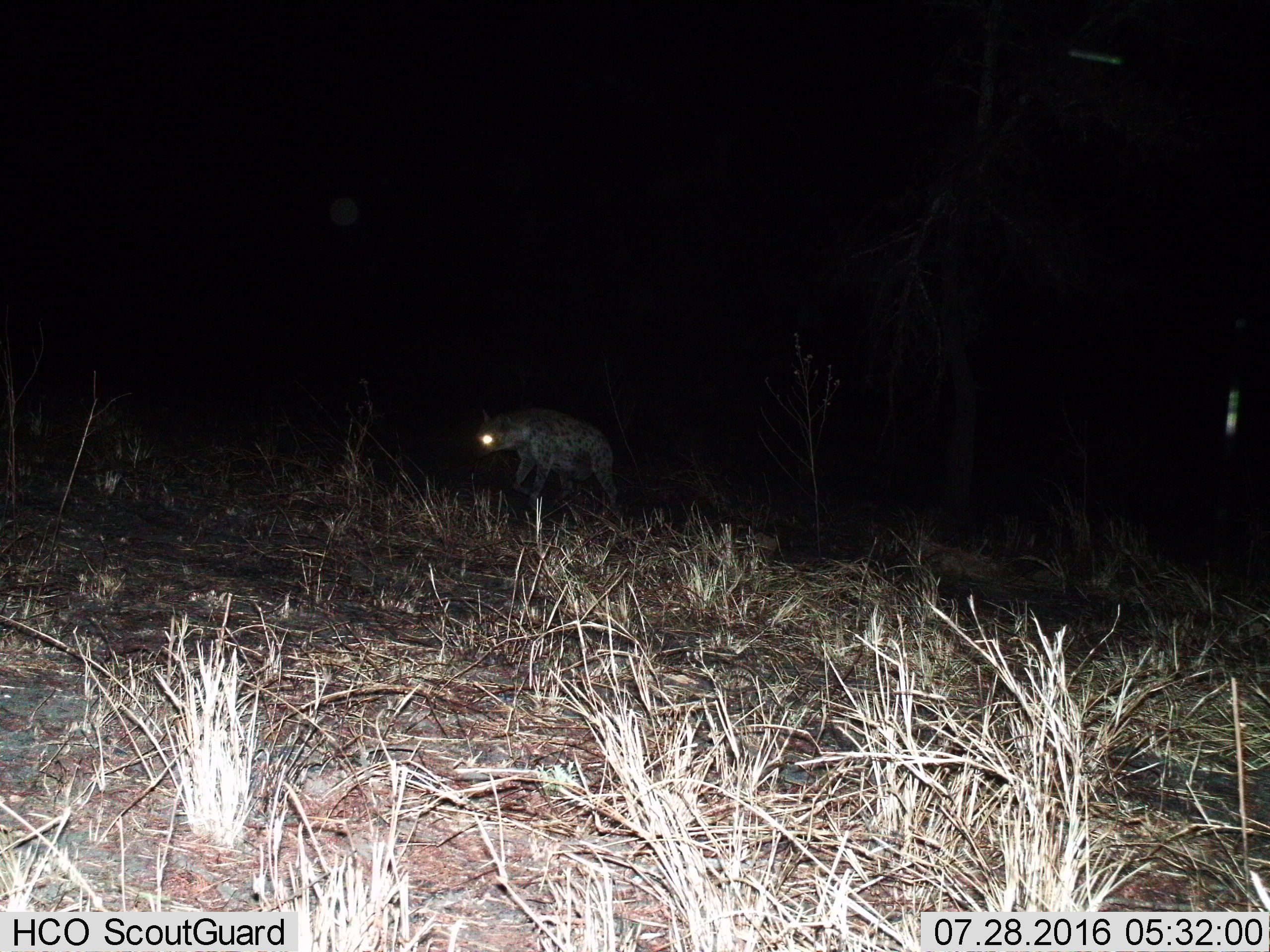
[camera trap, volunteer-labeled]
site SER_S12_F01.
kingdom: Animalia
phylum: Chordata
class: Mammalia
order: Carnivora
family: Hyaenidae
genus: Crocuta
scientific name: Crocuta crocuta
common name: spotted hyena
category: hyenaspotted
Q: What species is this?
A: Hyenaspotted (spotted hyena) (Crocuta crocuta).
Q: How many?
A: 1.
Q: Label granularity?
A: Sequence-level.